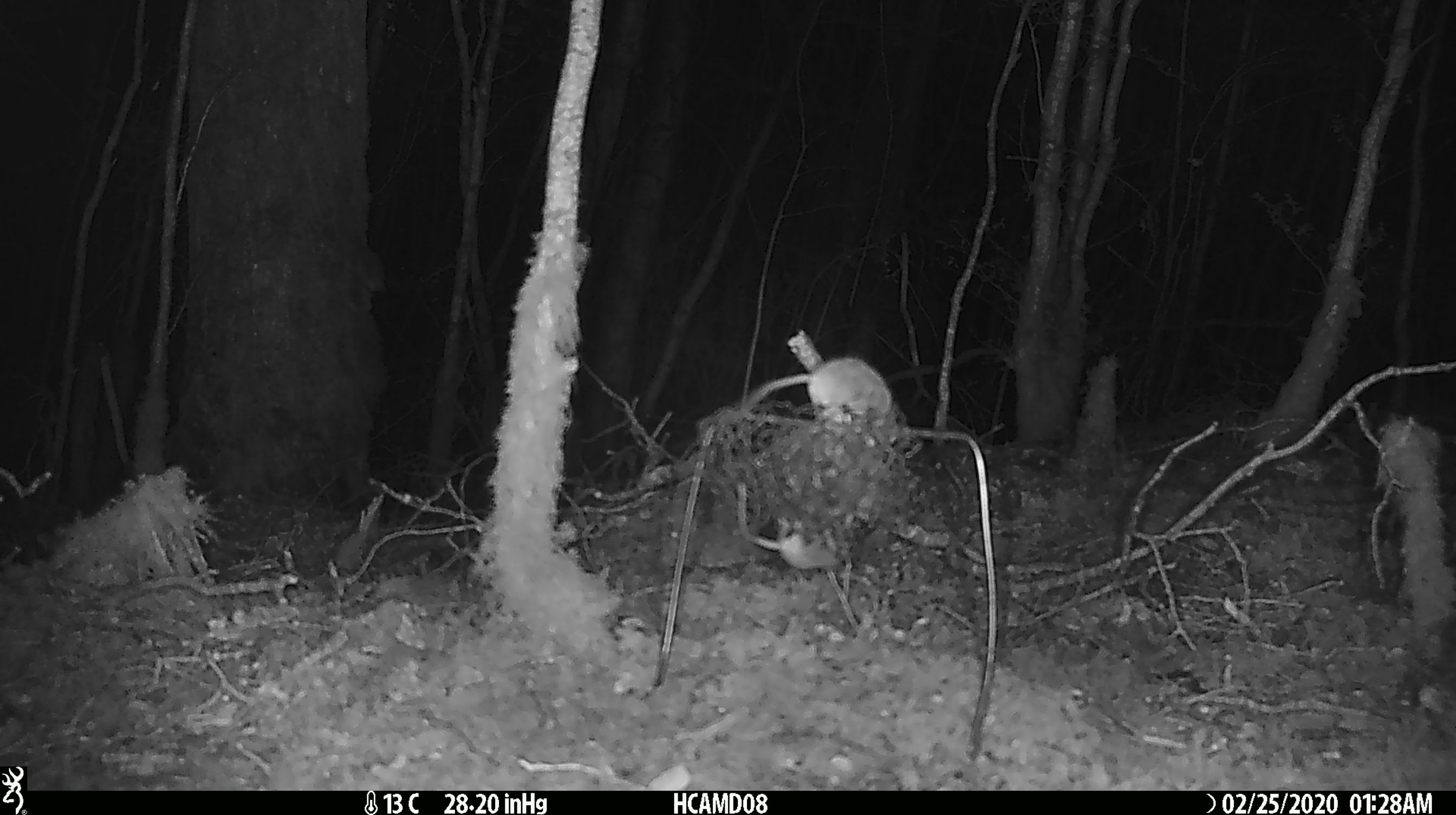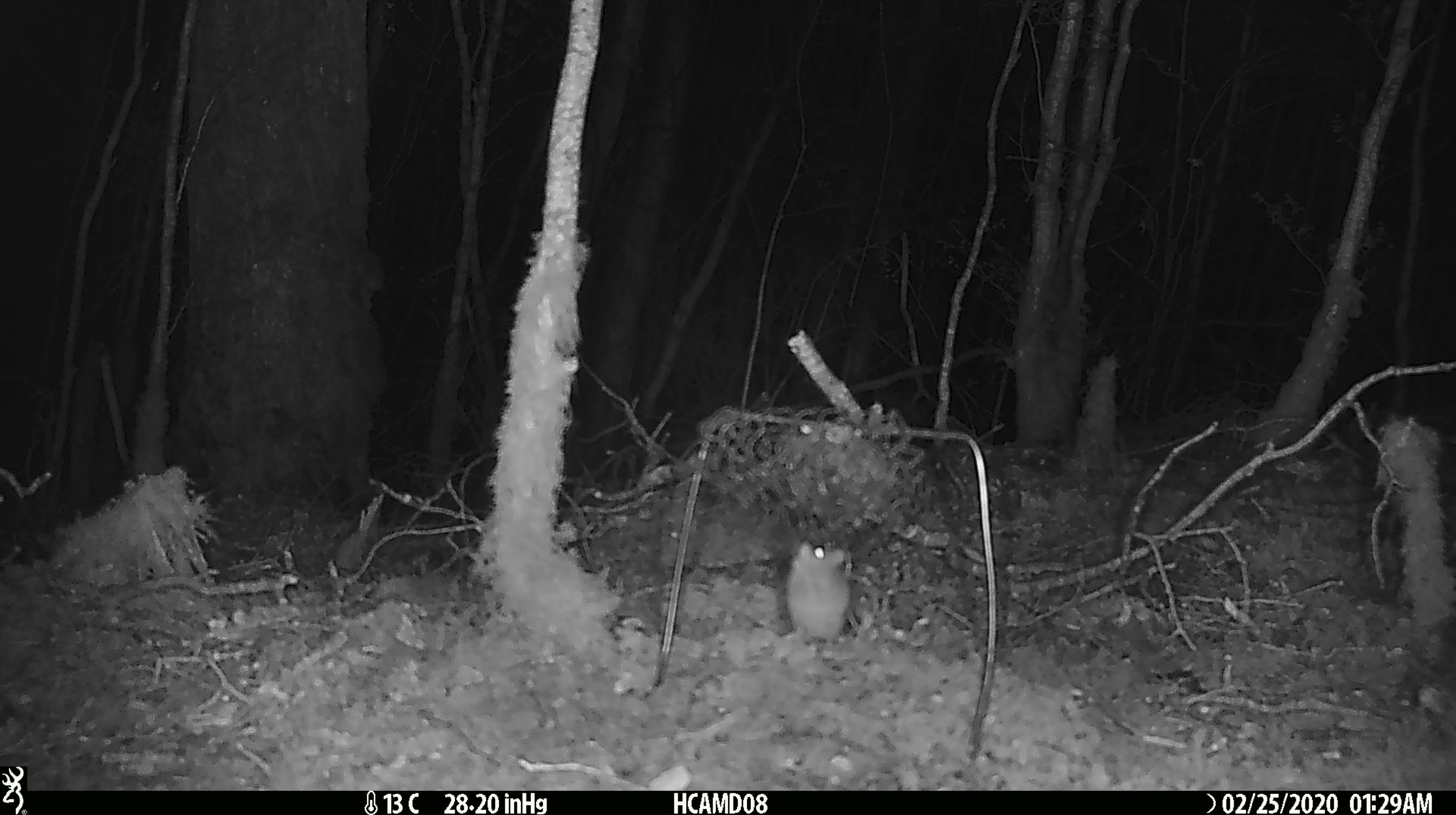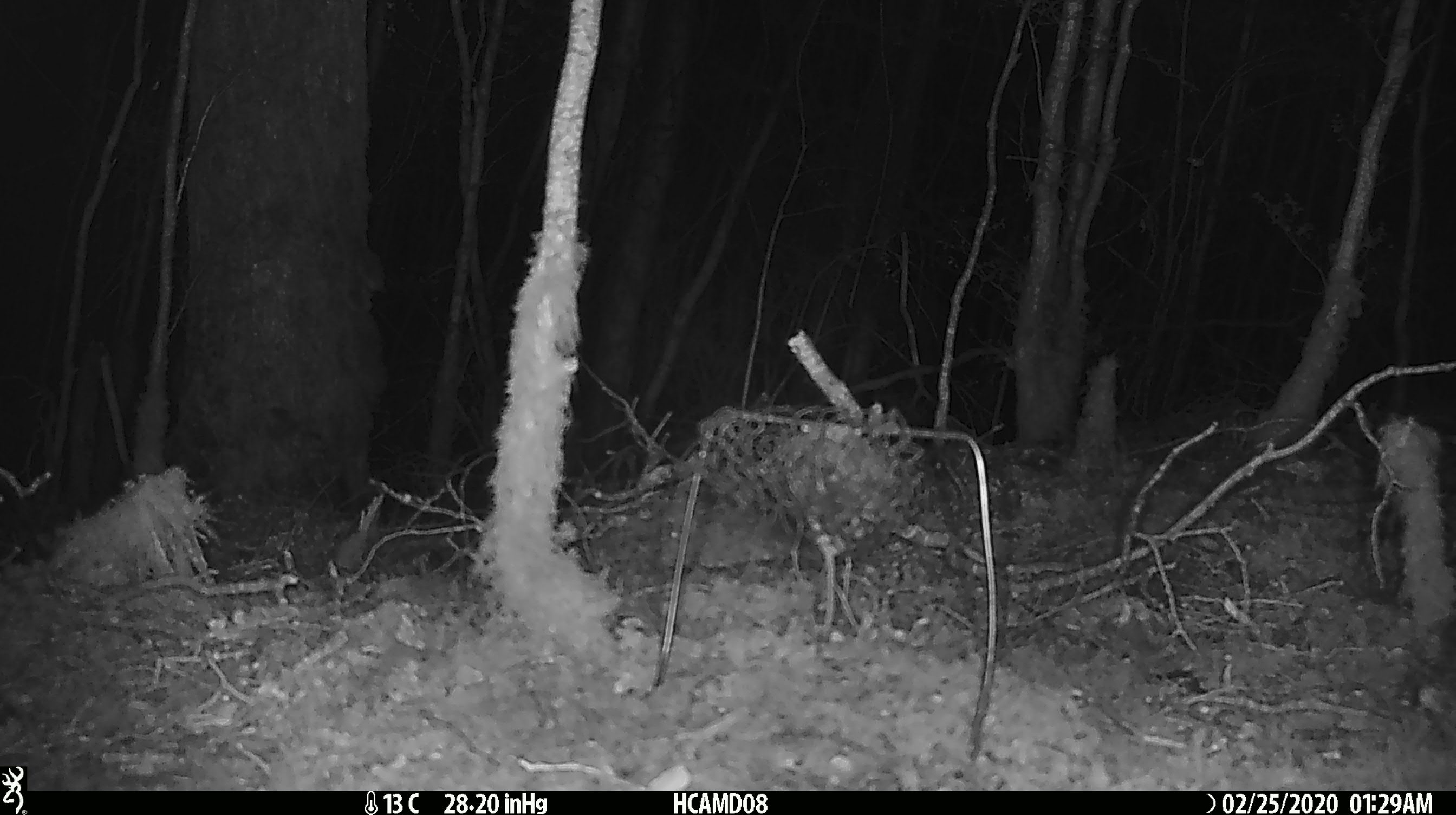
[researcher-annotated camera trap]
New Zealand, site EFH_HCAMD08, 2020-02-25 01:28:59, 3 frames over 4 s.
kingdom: Animalia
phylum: Chordata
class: Mammalia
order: Rodentia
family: Muridae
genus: Mus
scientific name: Mus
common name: mouse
Mouse (Mus).